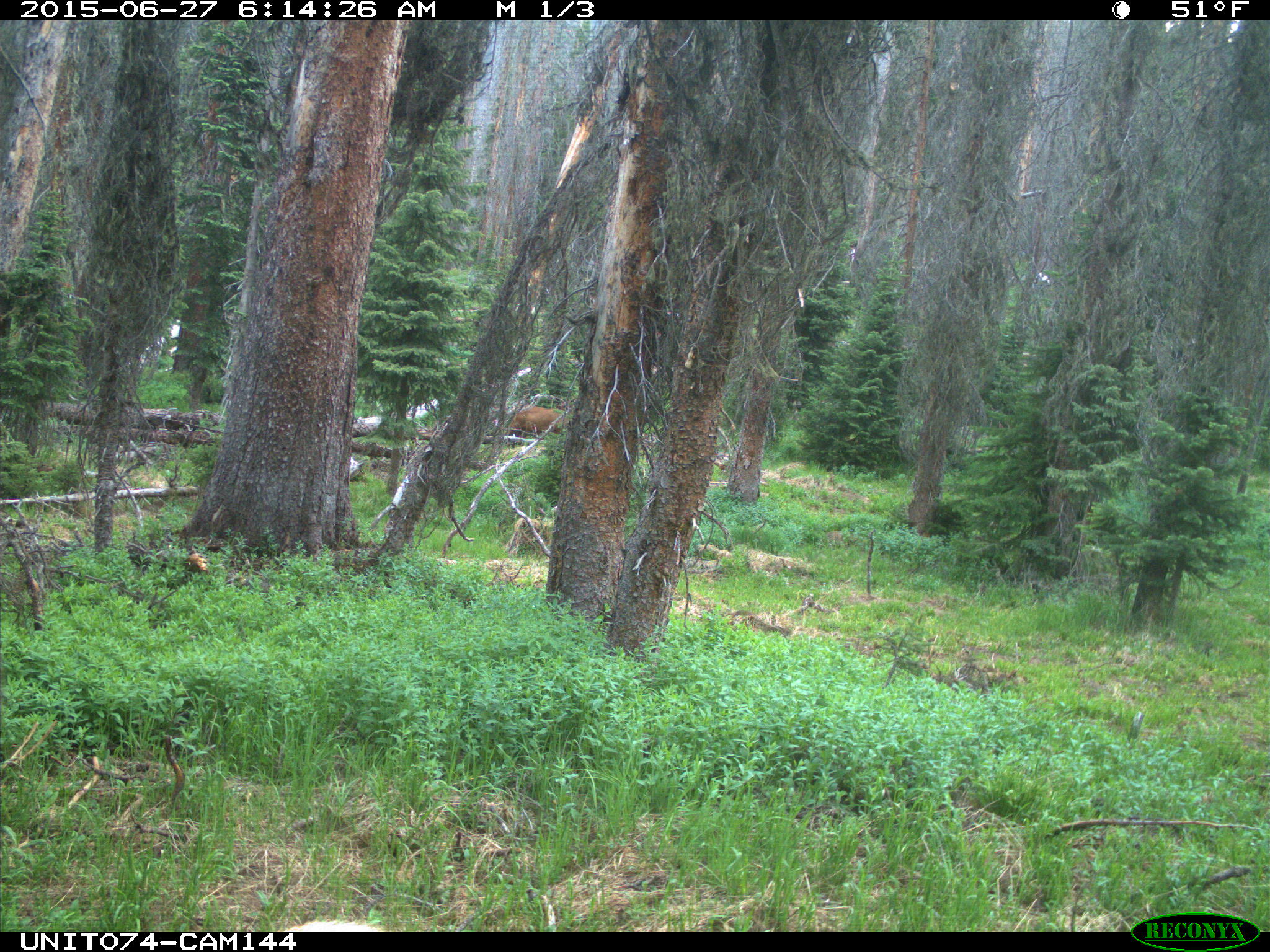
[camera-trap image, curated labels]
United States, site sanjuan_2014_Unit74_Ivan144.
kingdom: Animalia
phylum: Chordata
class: Mammalia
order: Artiodactyla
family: Cervidae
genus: Cervus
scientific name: Cervus elaphus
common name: red deer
Cervus elaphus (red deer).